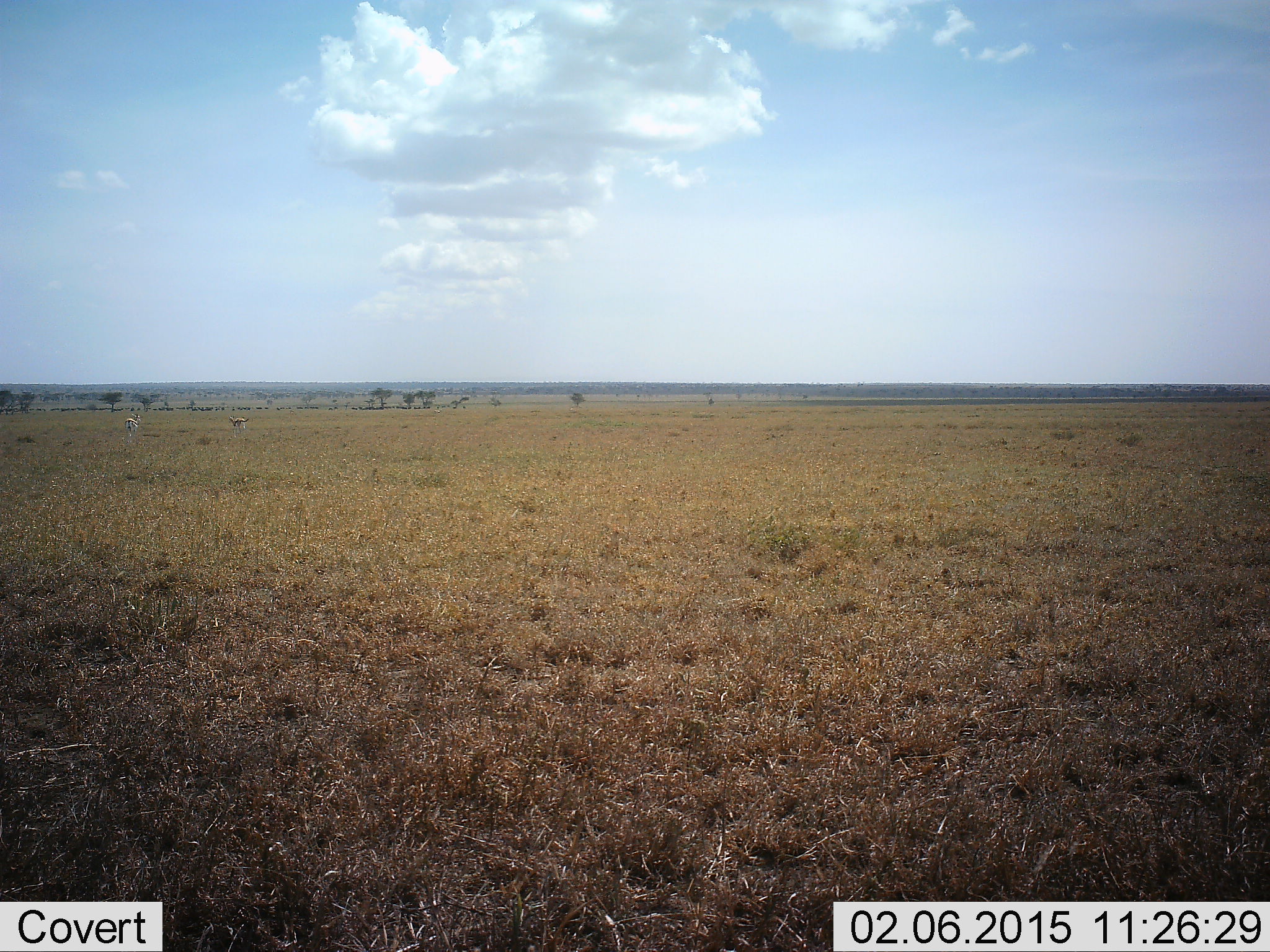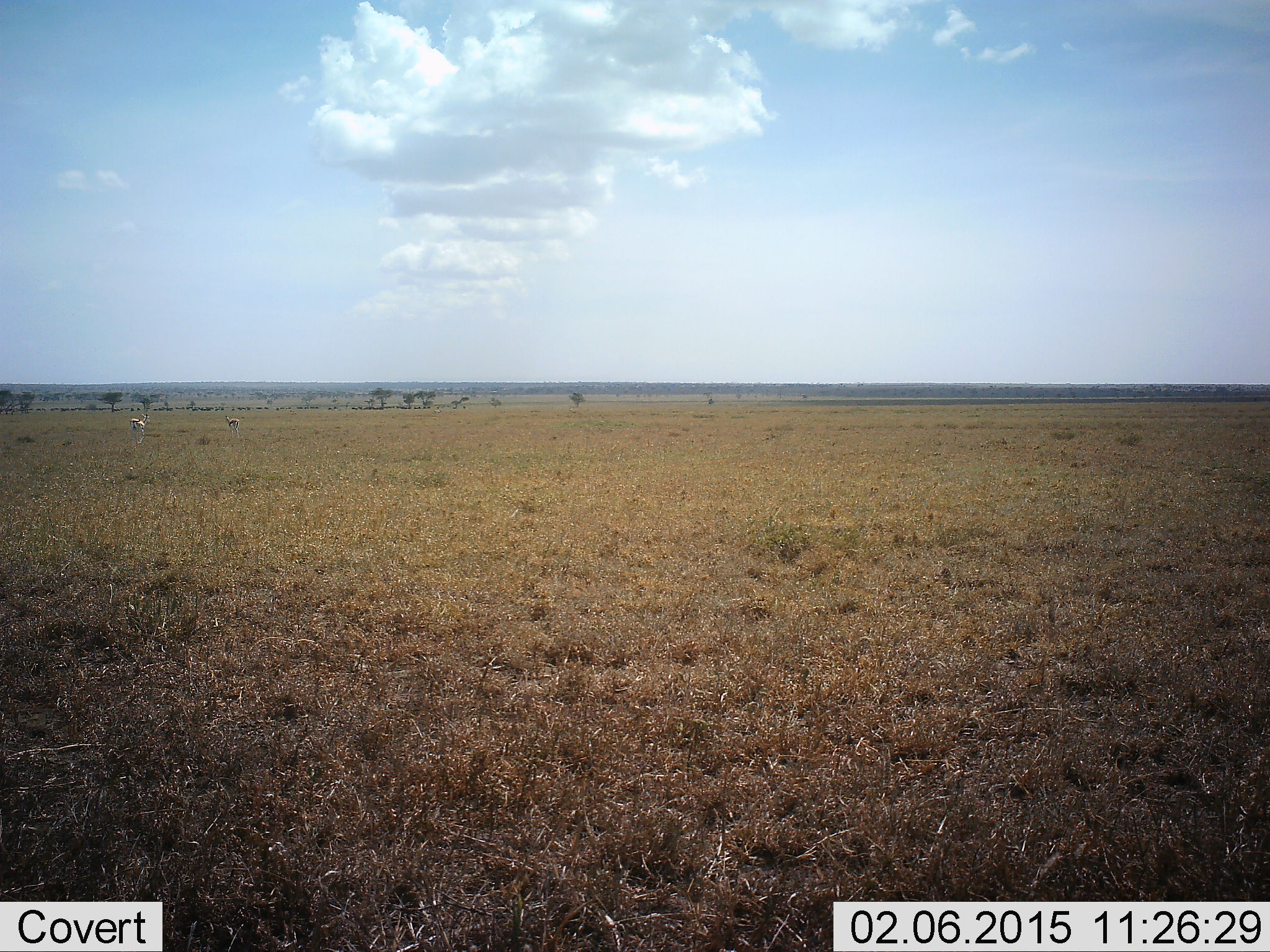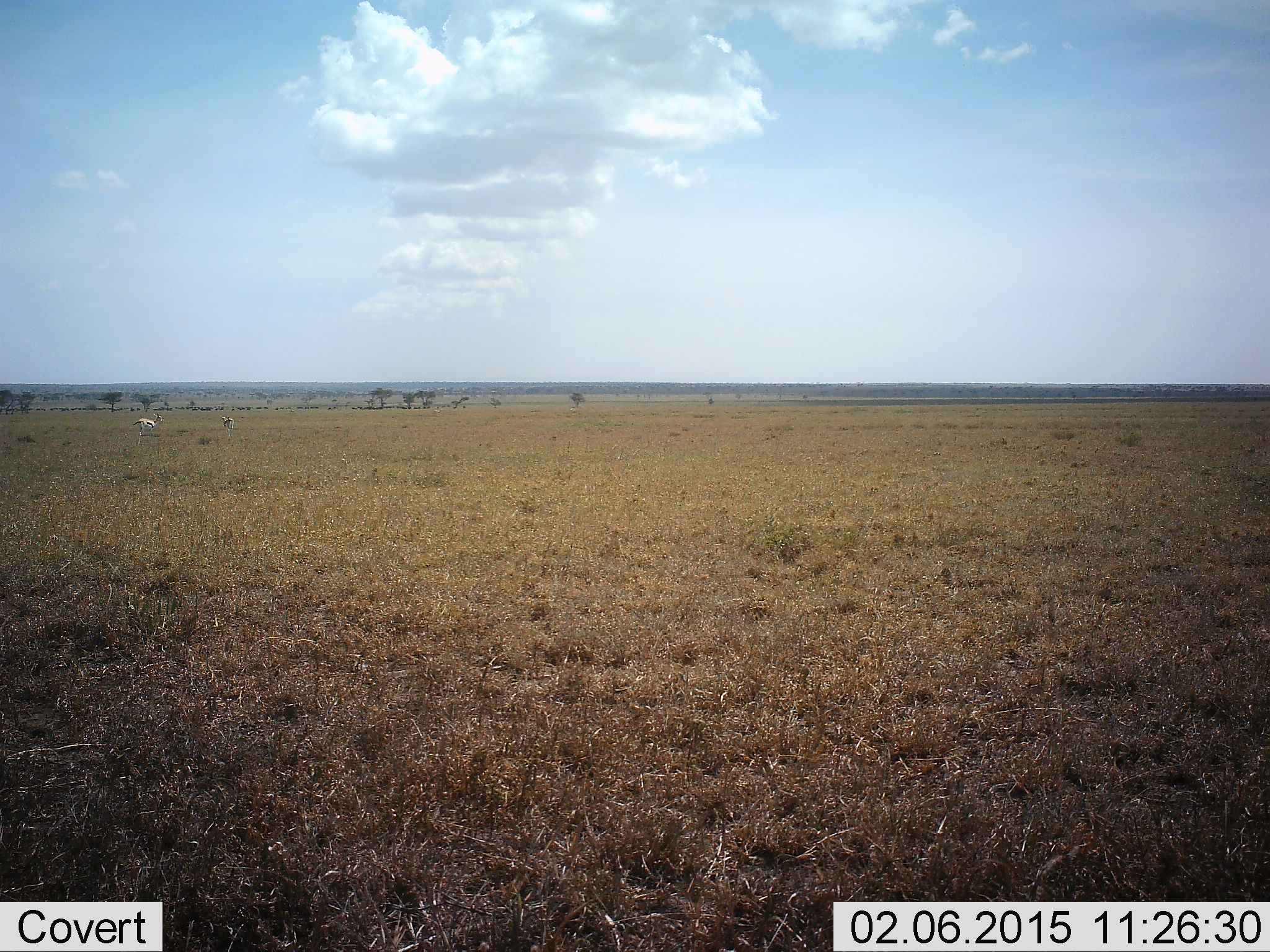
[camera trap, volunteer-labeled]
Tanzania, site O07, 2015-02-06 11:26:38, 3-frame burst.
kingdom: Animalia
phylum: Chordata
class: Mammalia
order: Artiodactyla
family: Bovidae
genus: Eudorcas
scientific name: Eudorcas thomsonii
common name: thomson's gazelle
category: gazellethomsons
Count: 2.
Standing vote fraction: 0%.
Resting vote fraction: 0%.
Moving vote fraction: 90%.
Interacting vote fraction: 0%.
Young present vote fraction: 0%.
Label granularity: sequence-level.